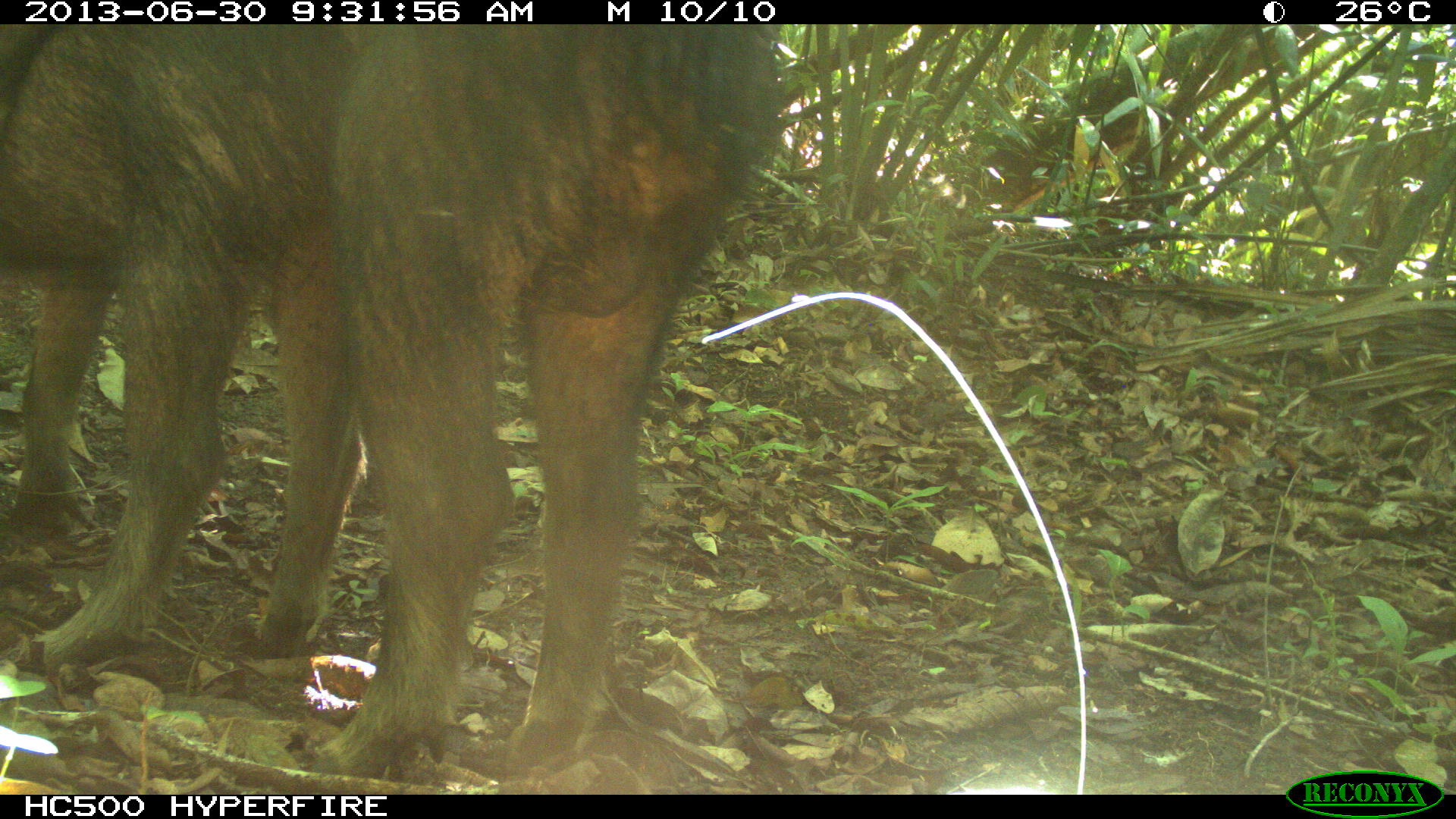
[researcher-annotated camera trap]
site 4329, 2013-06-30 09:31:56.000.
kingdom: Animalia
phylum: Chordata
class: Mammalia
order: Artiodactyla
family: Tayassuidae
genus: Tayassu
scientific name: Tayassu pecari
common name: white-lipped peccary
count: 3